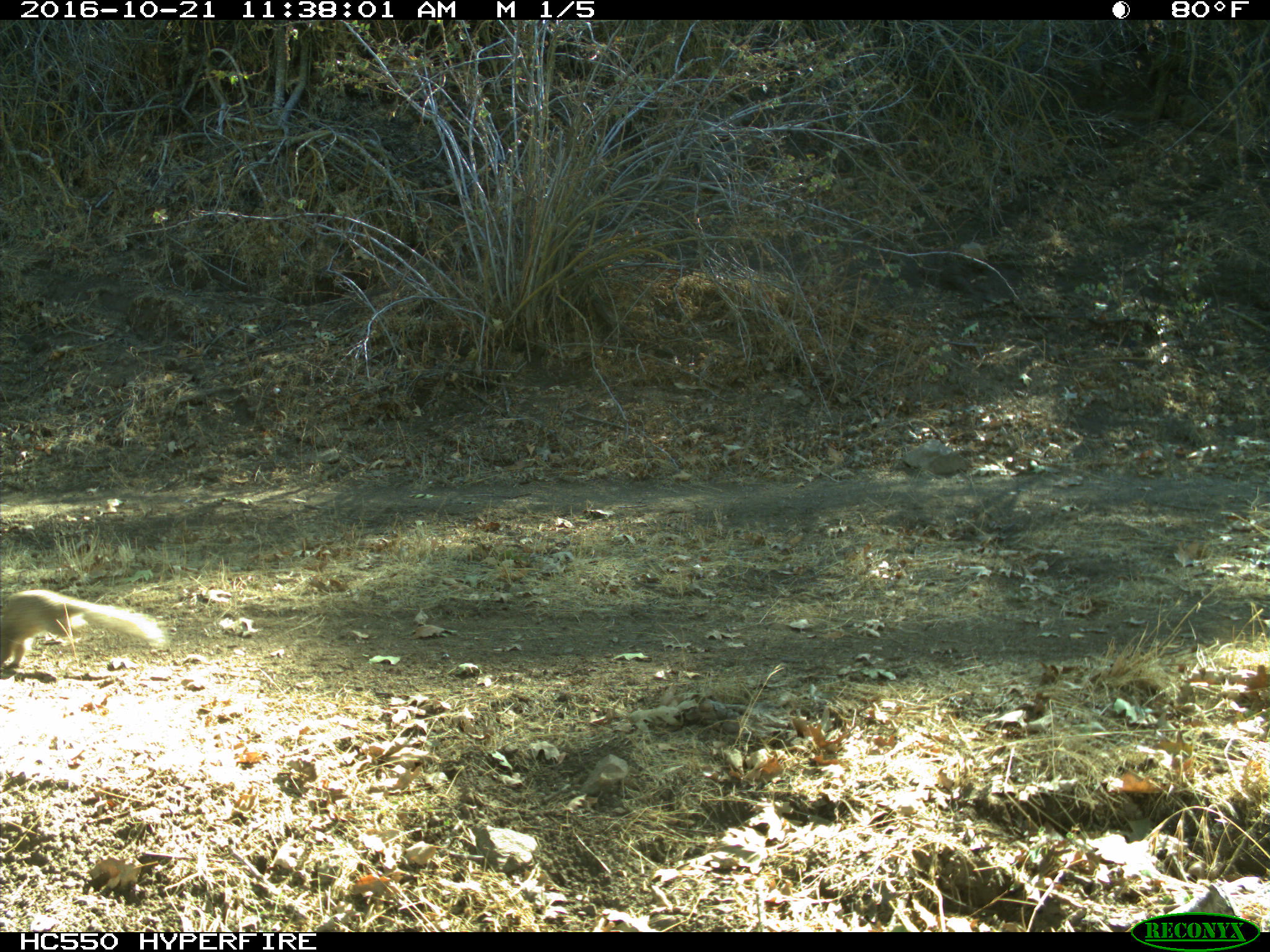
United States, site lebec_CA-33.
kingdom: Animalia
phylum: Chordata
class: Mammalia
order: Rodentia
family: Sciuridae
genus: Otospermophilus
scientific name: Otospermophilus beecheyi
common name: california ground squirrel